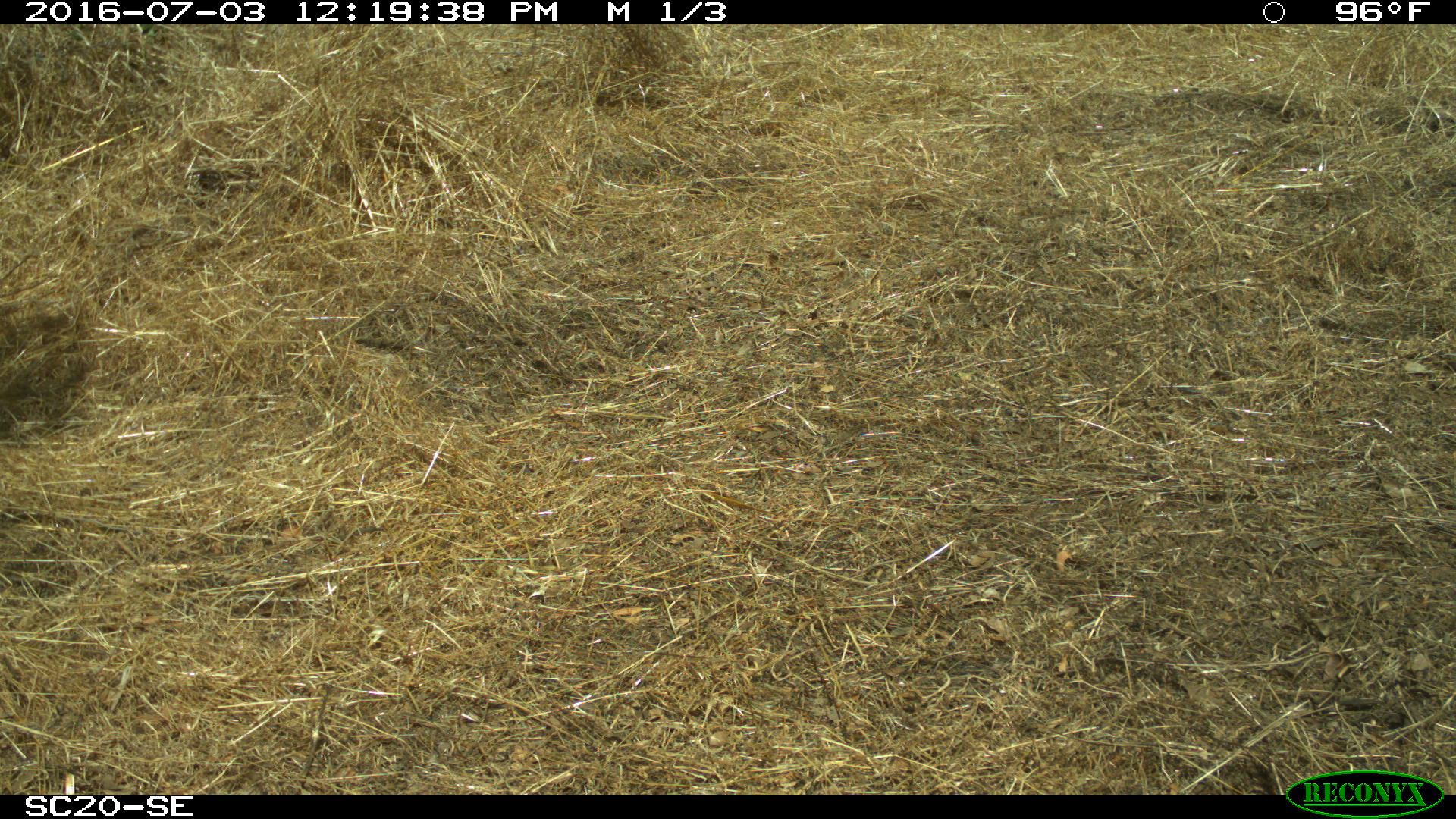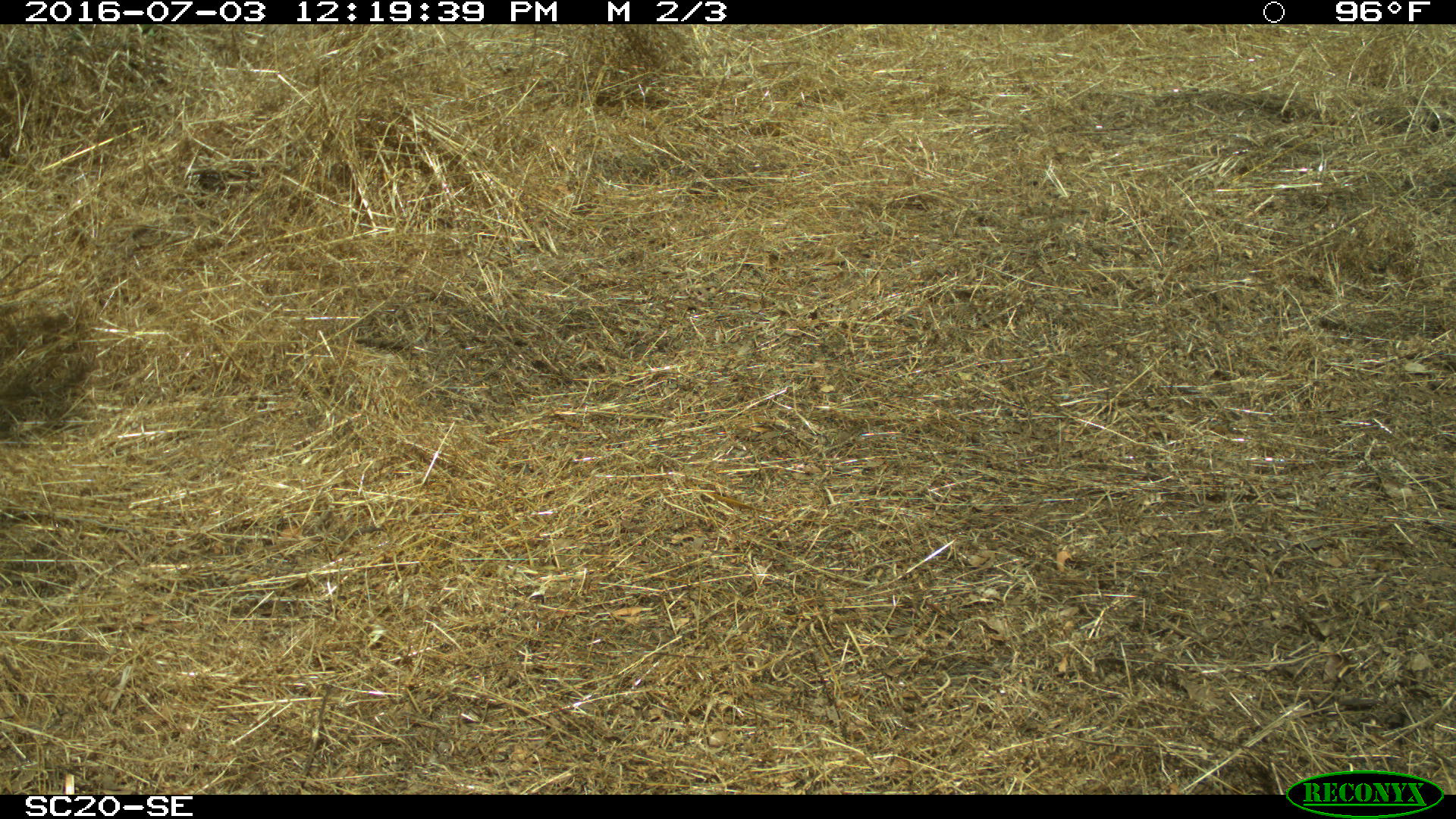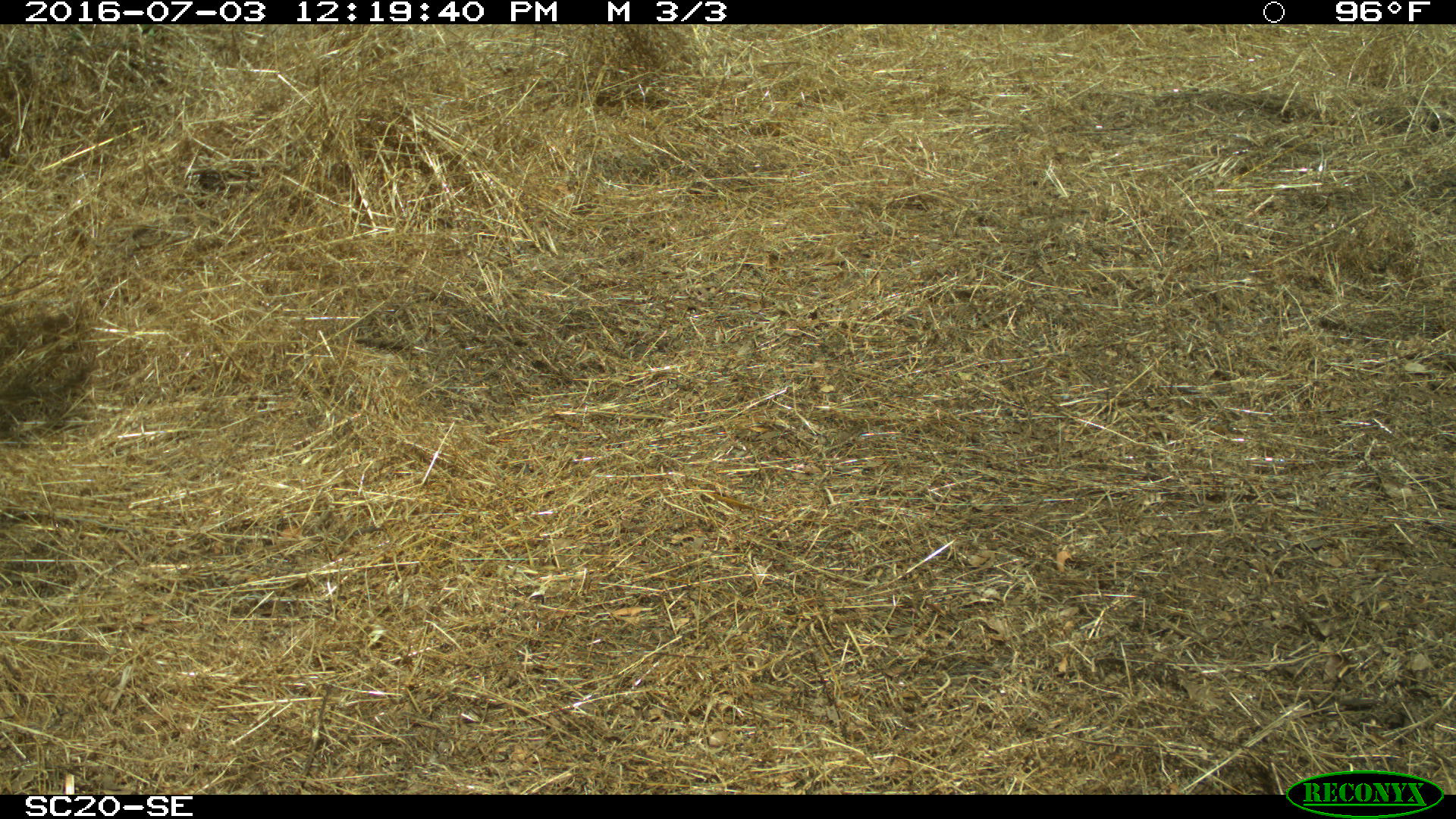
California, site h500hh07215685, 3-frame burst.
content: no animal present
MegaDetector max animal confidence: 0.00